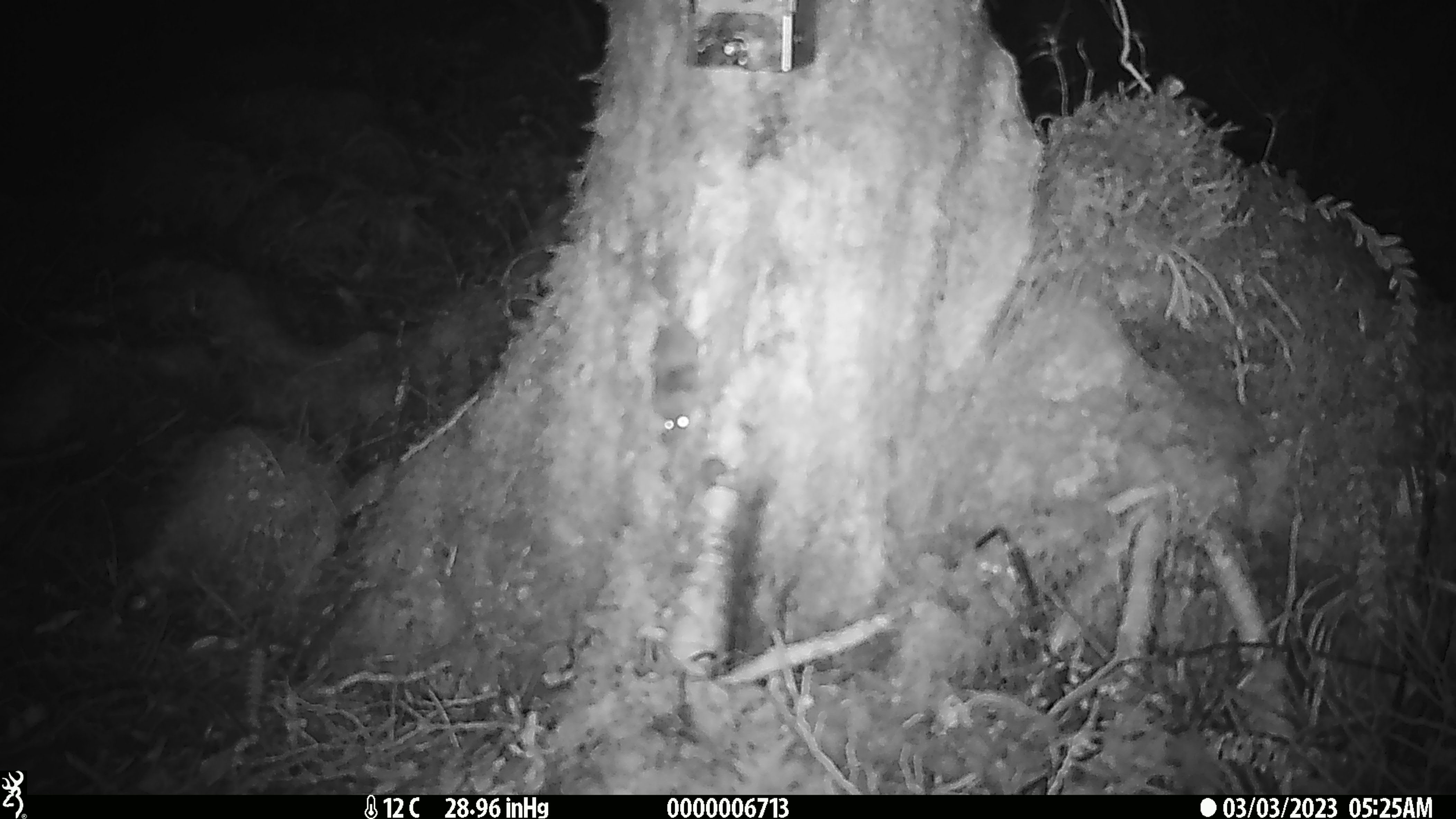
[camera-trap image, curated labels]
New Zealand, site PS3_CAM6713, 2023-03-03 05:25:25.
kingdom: Animalia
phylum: Chordata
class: Mammalia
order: Rodentia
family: Muridae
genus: Mus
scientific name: Mus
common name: mouse